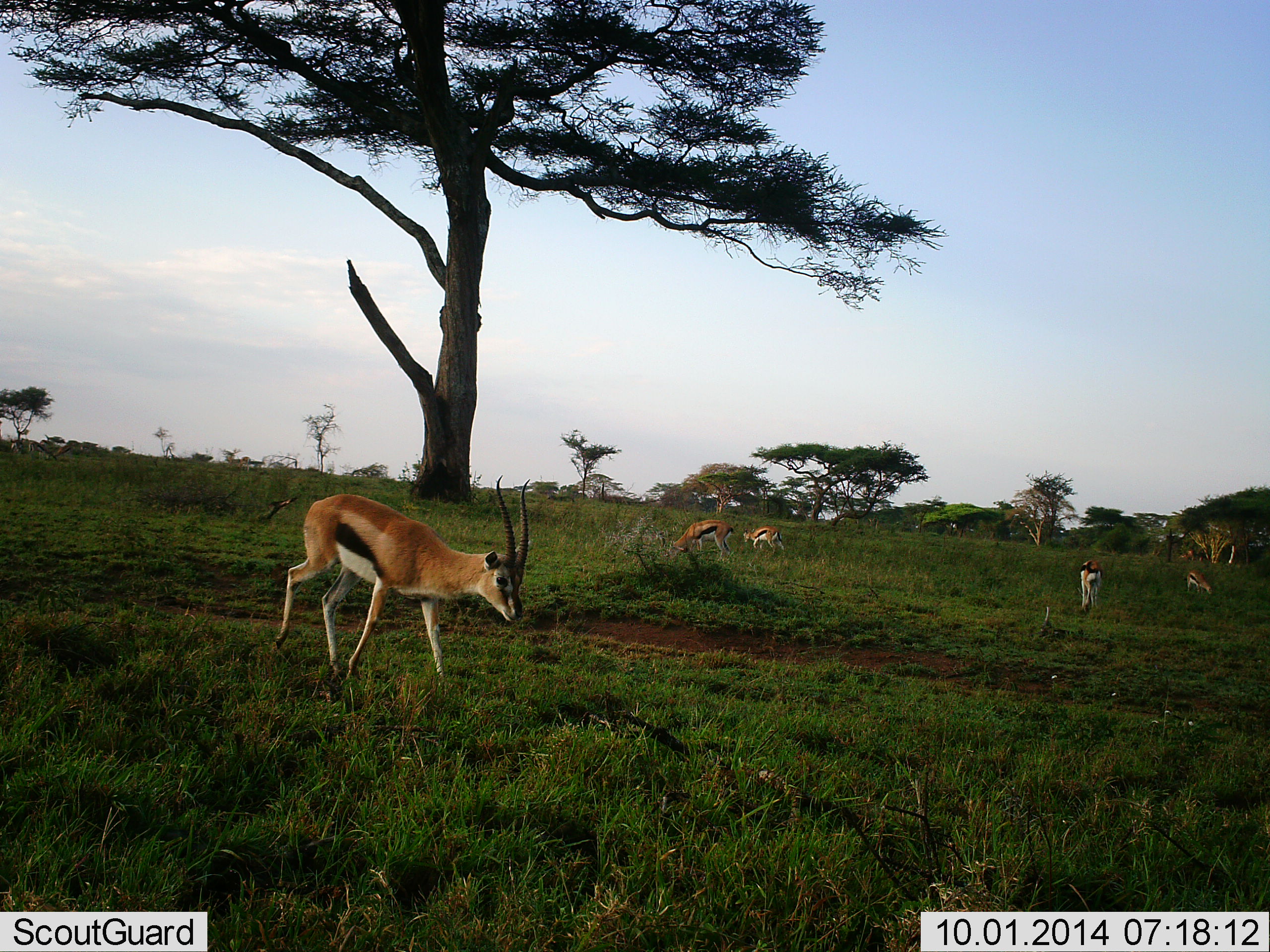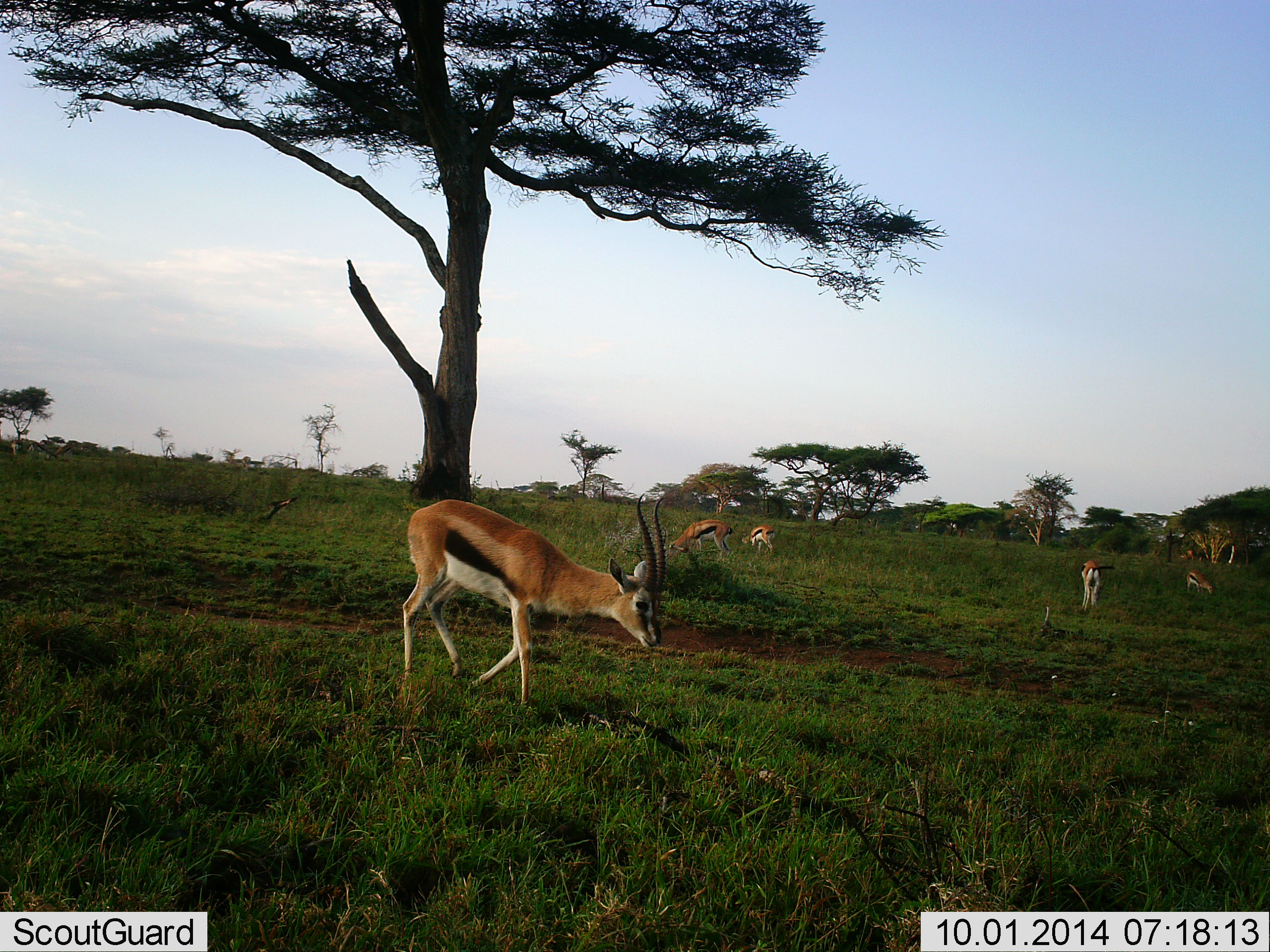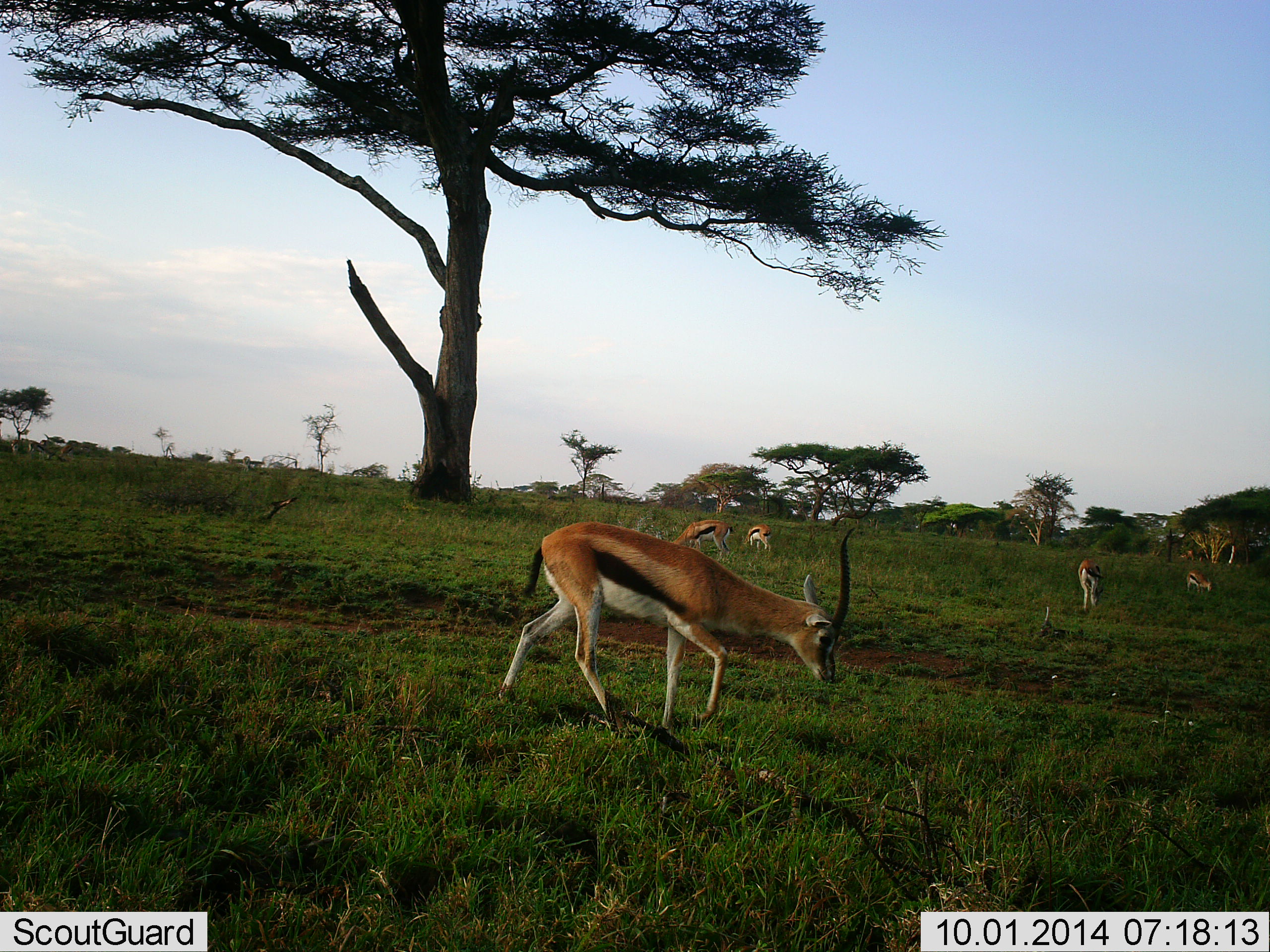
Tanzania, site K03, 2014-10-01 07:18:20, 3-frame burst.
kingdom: Animalia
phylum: Chordata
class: Mammalia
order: Artiodactyla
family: Bovidae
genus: Eudorcas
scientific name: Eudorcas thomsonii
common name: thomson's gazelle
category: gazellethomsons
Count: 5.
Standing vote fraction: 20%.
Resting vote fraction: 10%.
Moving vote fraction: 90%.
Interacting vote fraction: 0%.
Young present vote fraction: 0%.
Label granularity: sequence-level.